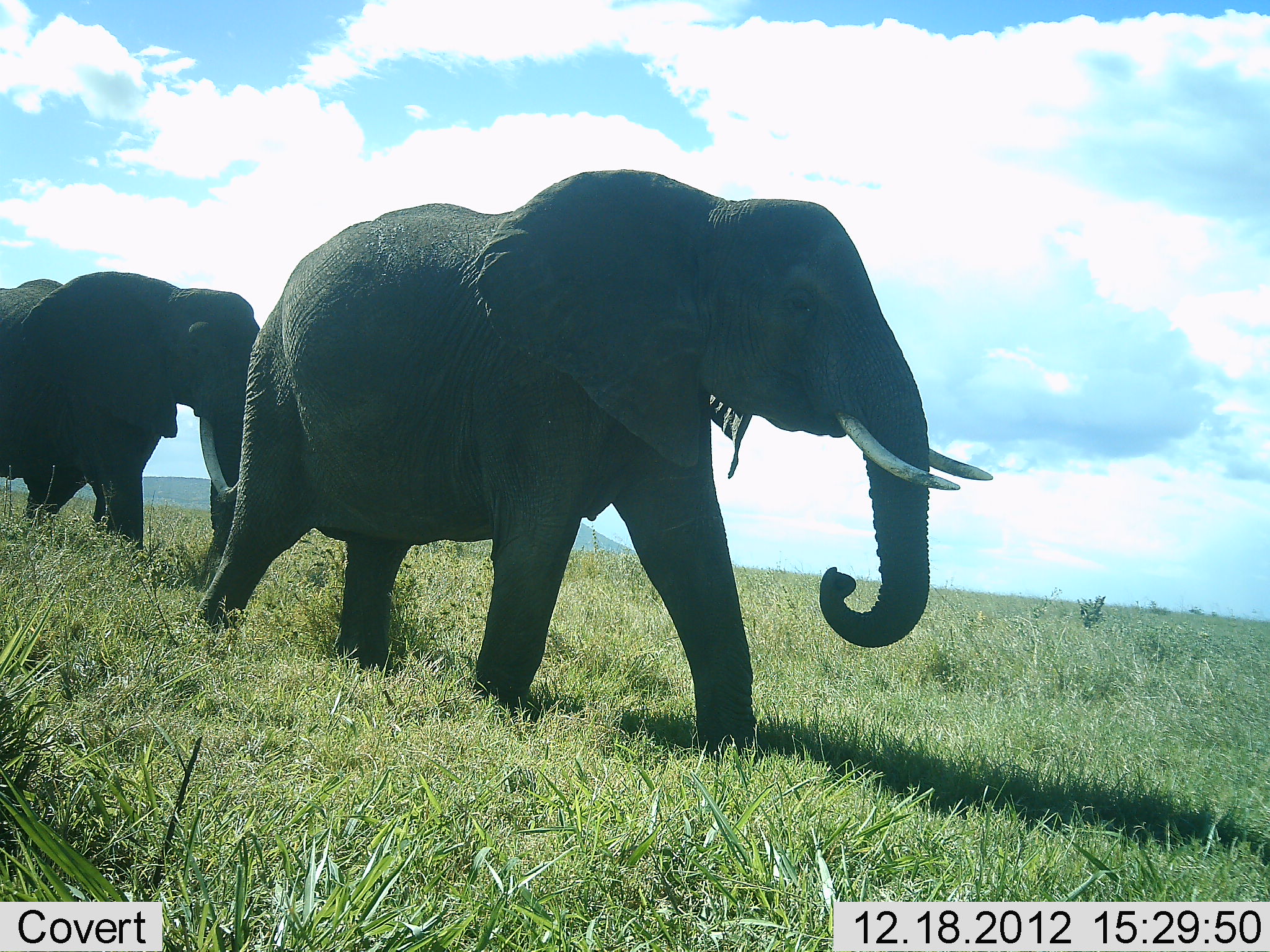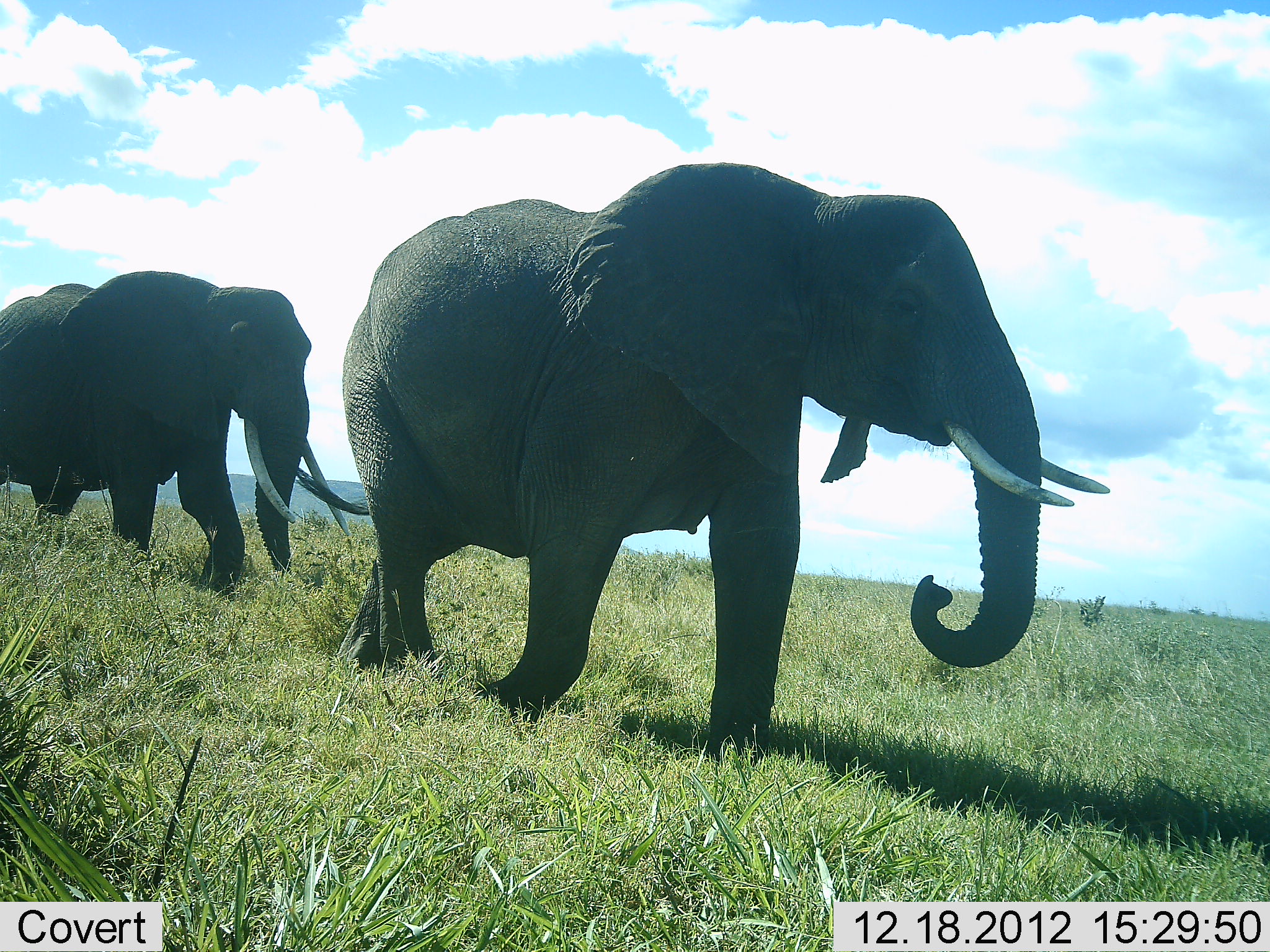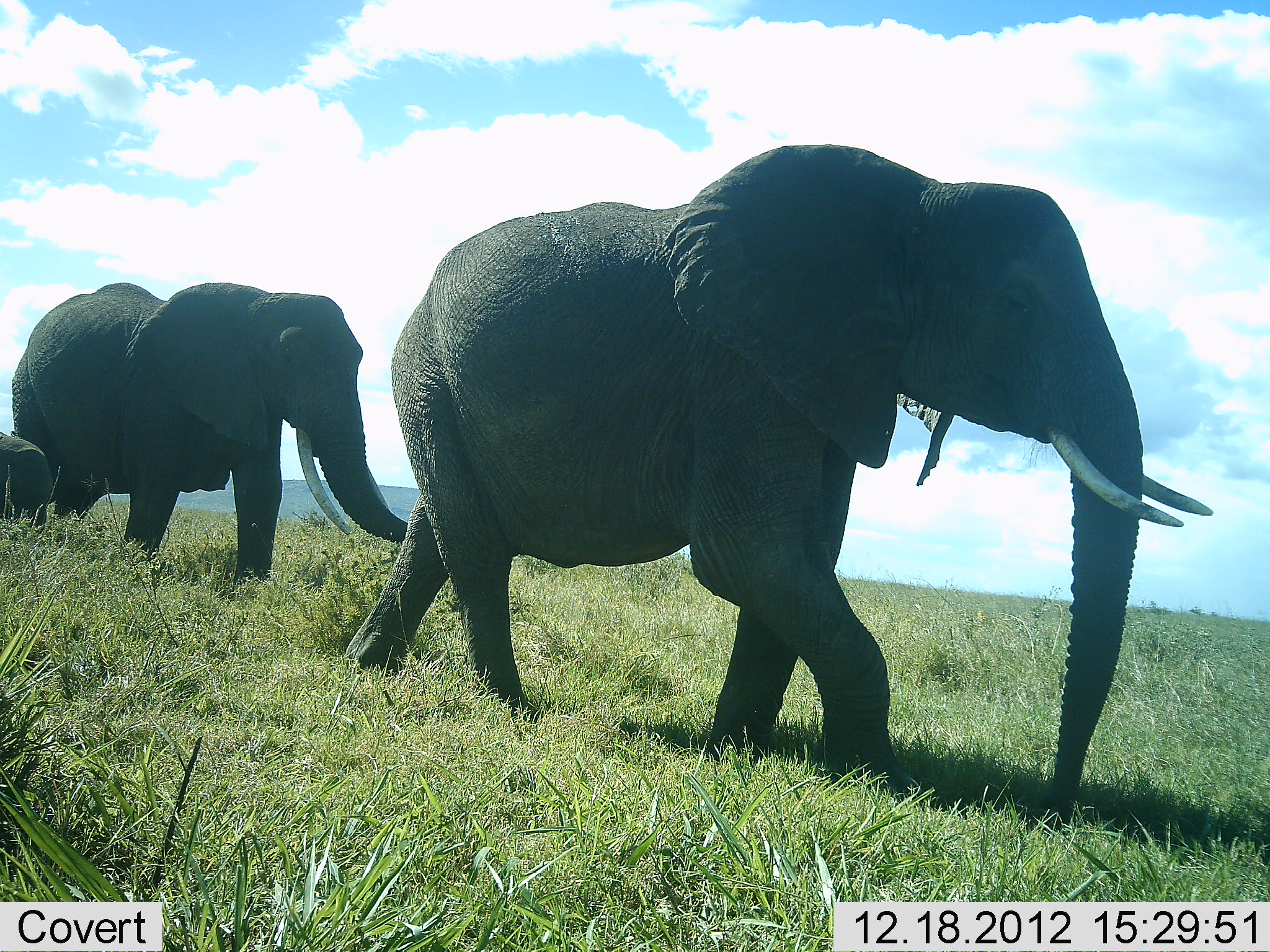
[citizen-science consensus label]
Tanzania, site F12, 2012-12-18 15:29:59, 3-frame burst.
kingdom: Animalia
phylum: Chordata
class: Mammalia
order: Proboscidea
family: Elephantidae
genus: Loxodonta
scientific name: Loxodonta africana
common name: african bush elephant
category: elephant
Elephant (african bush elephant) (Loxodonta africana), count 3. Behavior (volunteer vote fractions): standing 11%, resting 0%, moving 96%, interacting 0%. Young present (vote fraction): 59%. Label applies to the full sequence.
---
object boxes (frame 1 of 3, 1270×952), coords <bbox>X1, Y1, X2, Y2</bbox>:
animal: <bbox>184, 167, 995, 762</bbox>; <bbox>0, 272, 263, 594</bbox>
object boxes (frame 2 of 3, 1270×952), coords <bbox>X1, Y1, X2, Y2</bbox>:
animal: <bbox>282, 161, 1112, 766</bbox>; <bbox>0, 270, 353, 596</bbox>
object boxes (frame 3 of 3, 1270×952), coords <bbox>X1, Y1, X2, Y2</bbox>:
animal: <bbox>340, 141, 1217, 835</bbox>; <bbox>6, 282, 415, 592</bbox>; <bbox>0, 425, 59, 537</bbox>